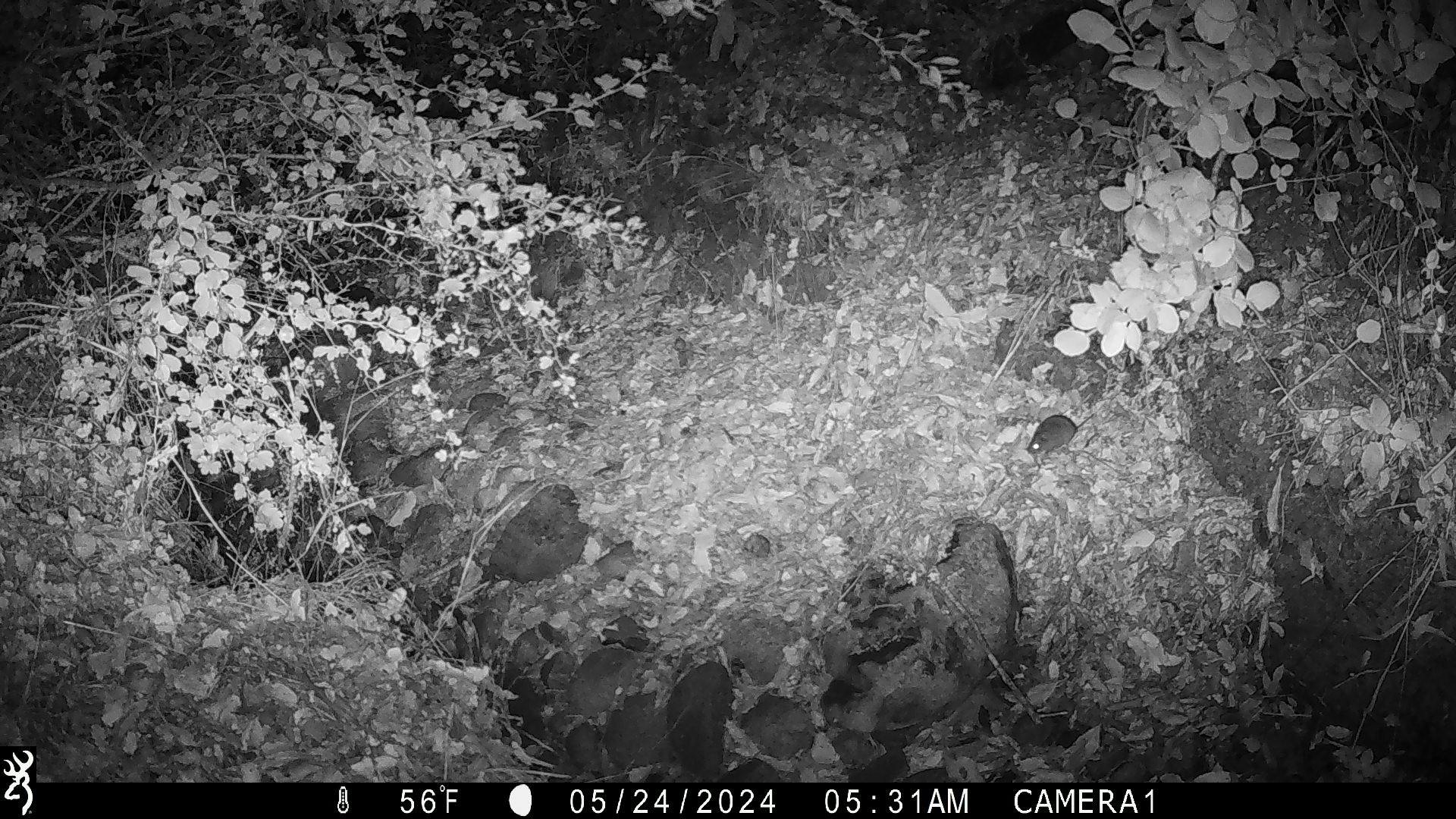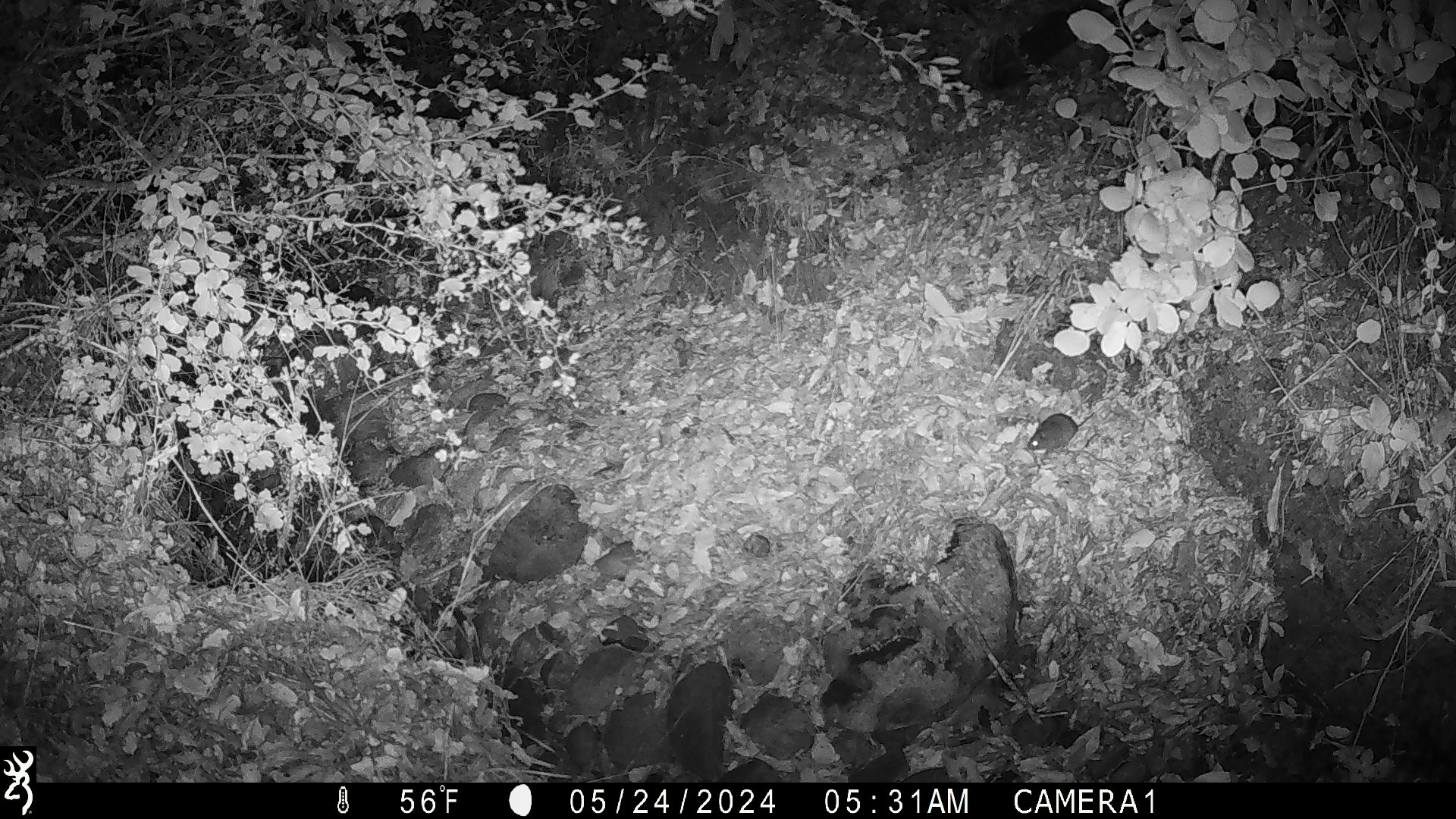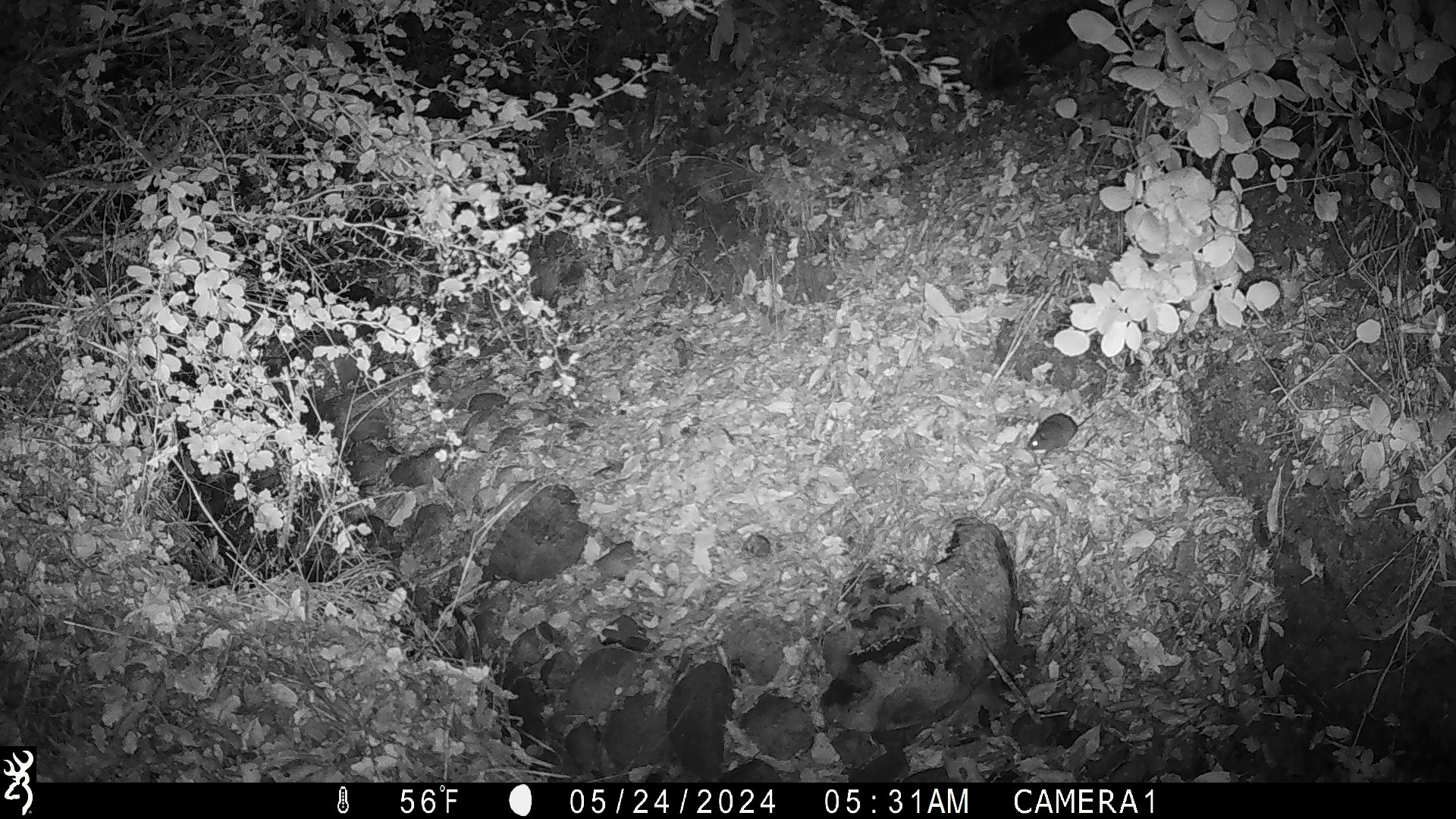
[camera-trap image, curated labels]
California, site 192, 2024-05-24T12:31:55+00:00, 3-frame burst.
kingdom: Animalia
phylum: Chordata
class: Mammalia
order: Rodentia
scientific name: Rodentia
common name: mouse or rat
Mouse or rat (Rodentia).